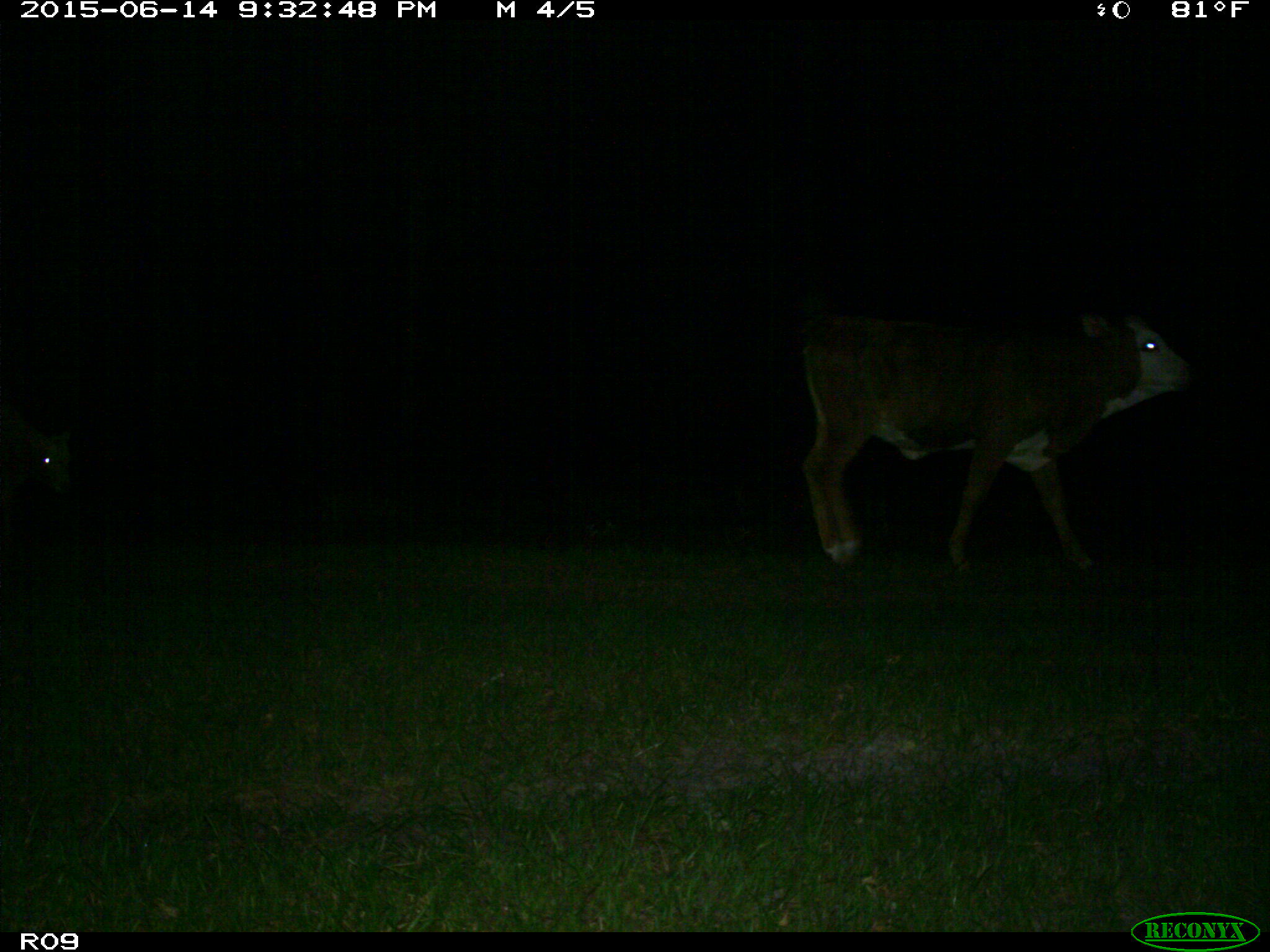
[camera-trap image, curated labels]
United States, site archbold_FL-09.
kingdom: Animalia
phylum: Chordata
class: Mammalia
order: Artiodactyla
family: Bovidae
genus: Bos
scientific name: Bos taurus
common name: domestic cow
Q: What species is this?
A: Bos taurus (domestic cow).